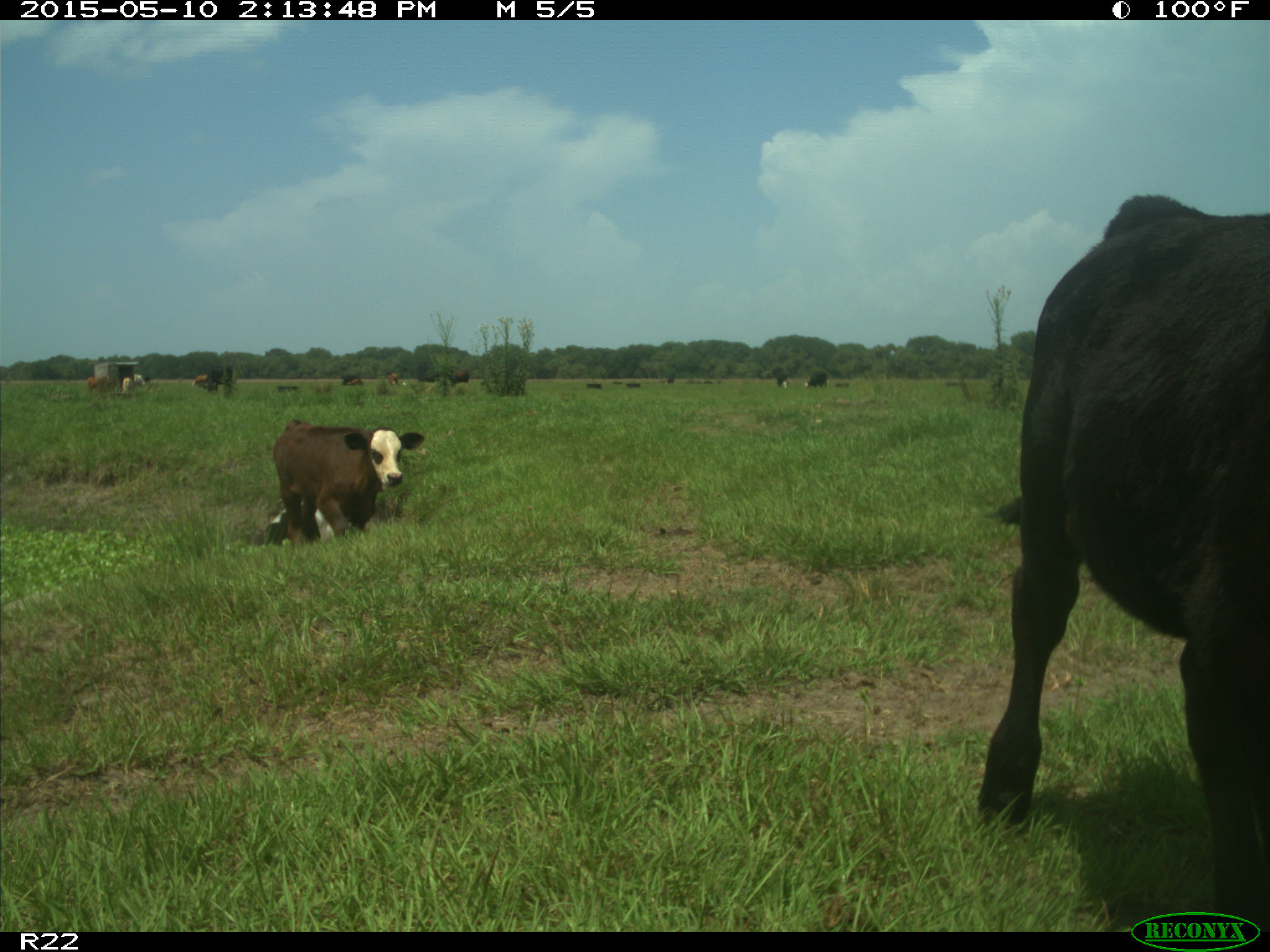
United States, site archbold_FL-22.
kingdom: Animalia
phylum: Chordata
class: Mammalia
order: Artiodactyla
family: Bovidae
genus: Bos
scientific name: Bos taurus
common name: domestic cow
Bos taurus (domestic cow).